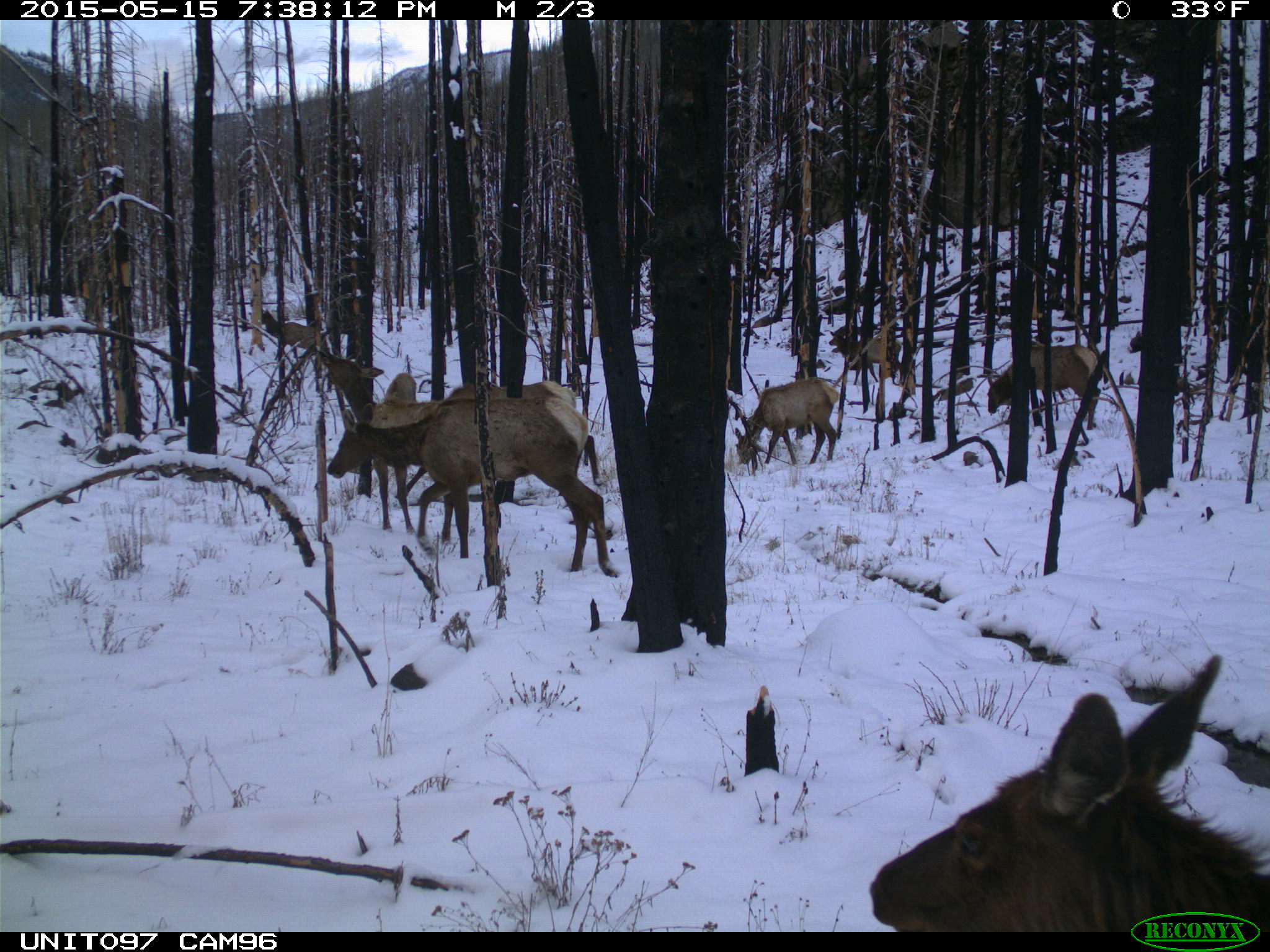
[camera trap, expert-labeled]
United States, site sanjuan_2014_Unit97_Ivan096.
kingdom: Animalia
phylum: Chordata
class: Mammalia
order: Artiodactyla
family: Cervidae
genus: Cervus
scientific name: Cervus elaphus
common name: red deer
Cervus elaphus (red deer).